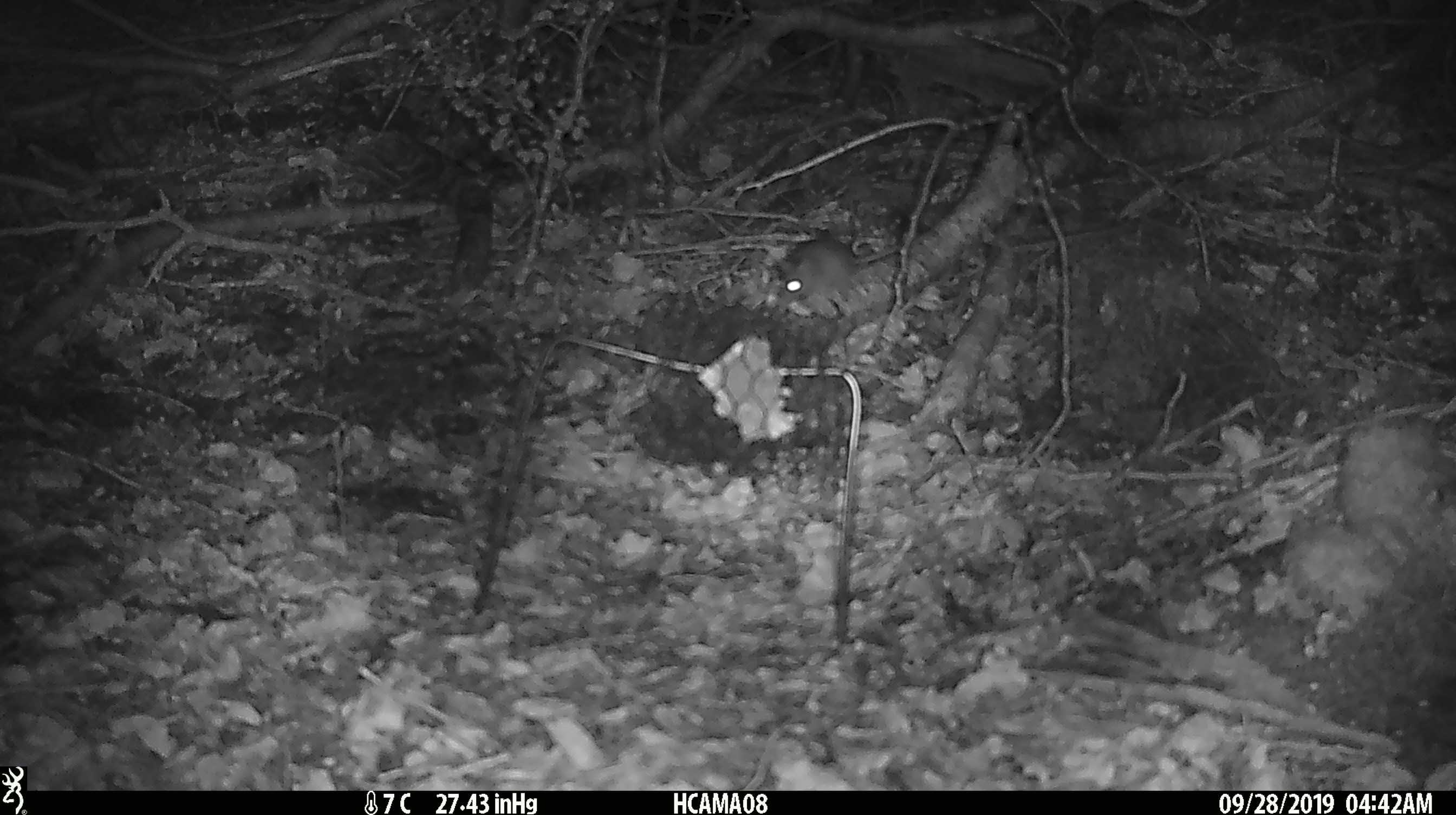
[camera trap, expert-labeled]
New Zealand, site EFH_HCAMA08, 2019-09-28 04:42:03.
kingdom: Animalia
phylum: Chordata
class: Mammalia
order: Rodentia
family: Muridae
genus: Mus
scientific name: Mus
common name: mouse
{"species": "mouse (Mus)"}